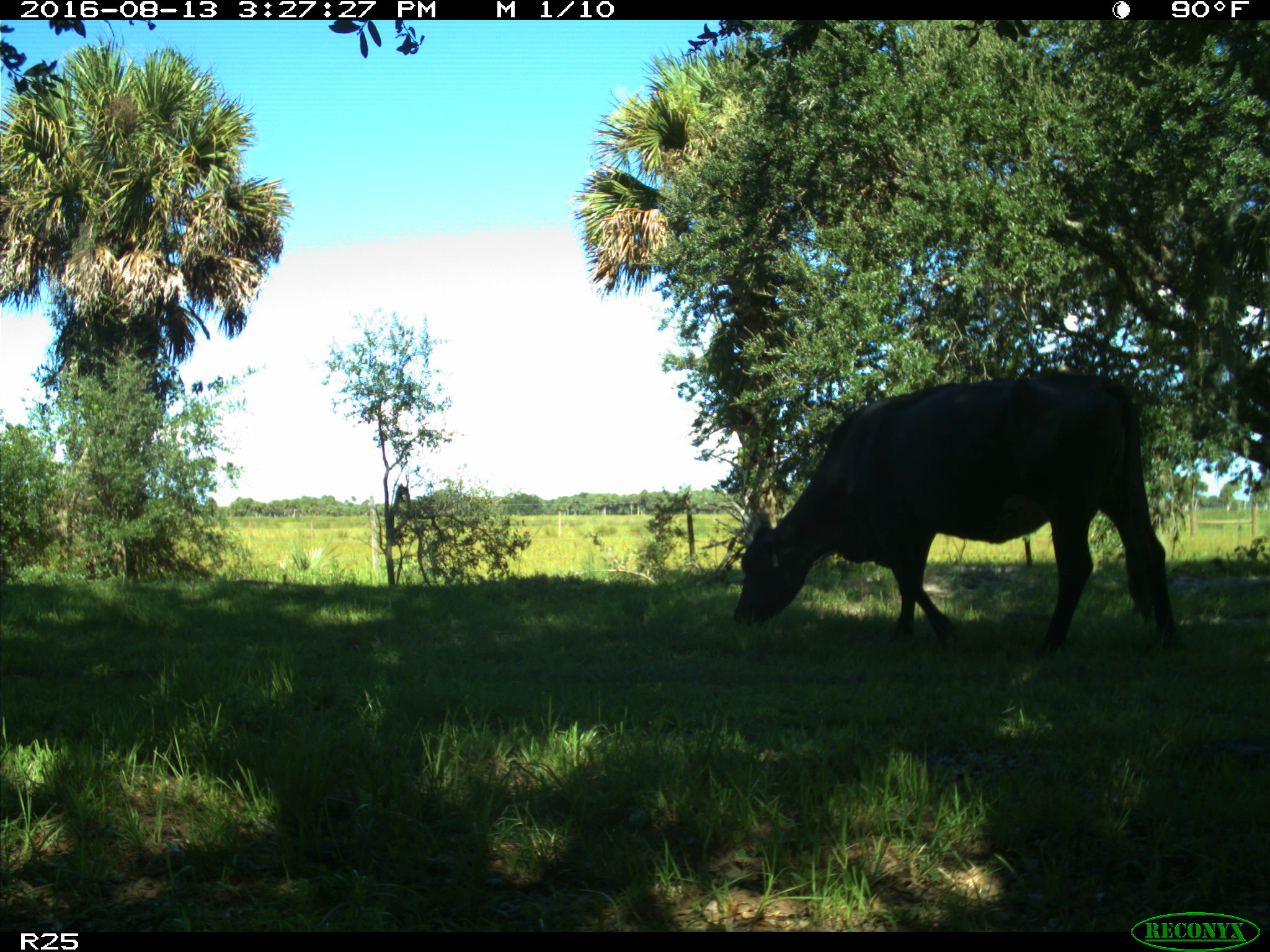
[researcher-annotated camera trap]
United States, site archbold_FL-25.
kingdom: Animalia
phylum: Chordata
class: Mammalia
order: Artiodactyla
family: Bovidae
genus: Bos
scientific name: Bos taurus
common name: domestic cow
Bos taurus (domestic cow).